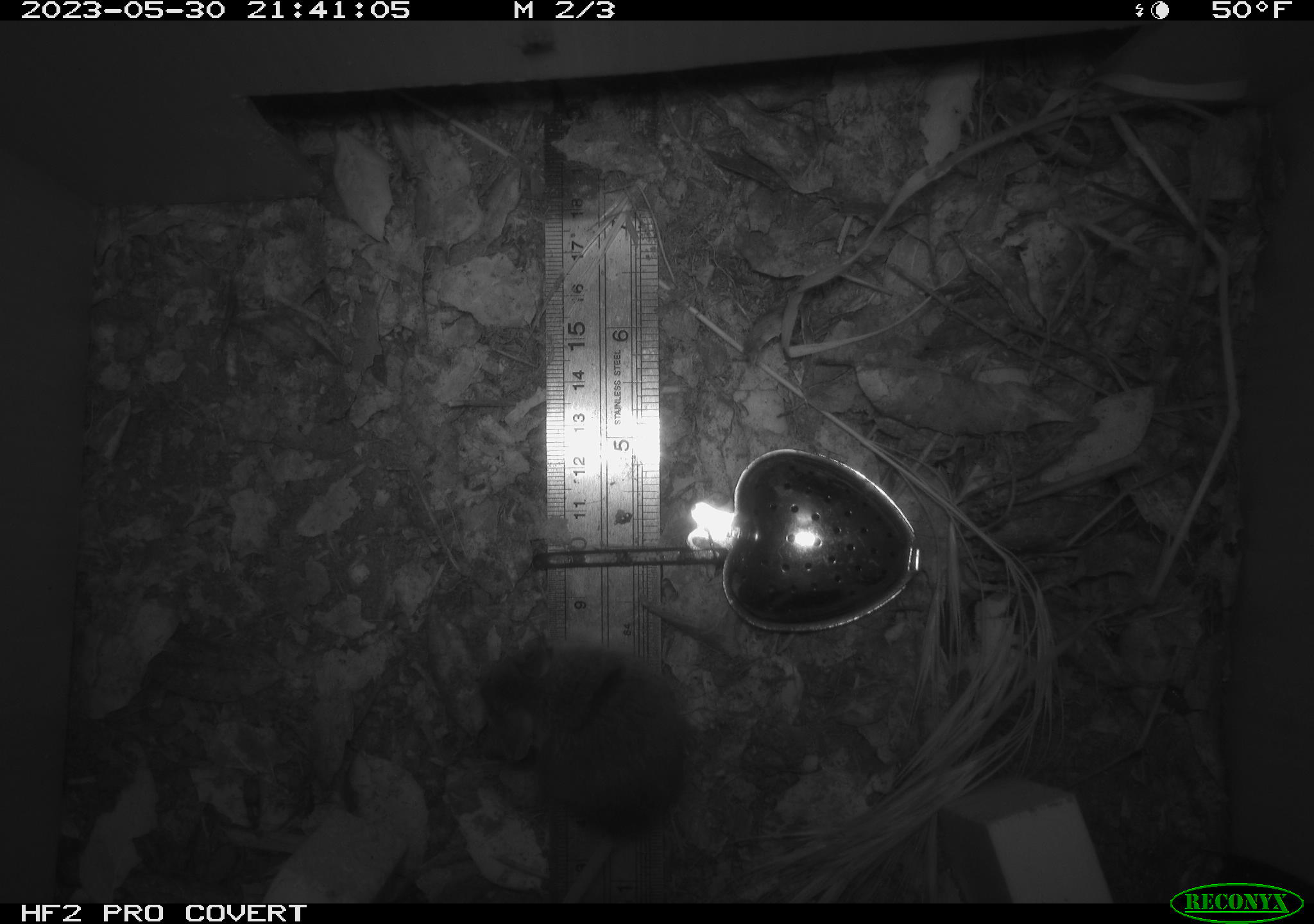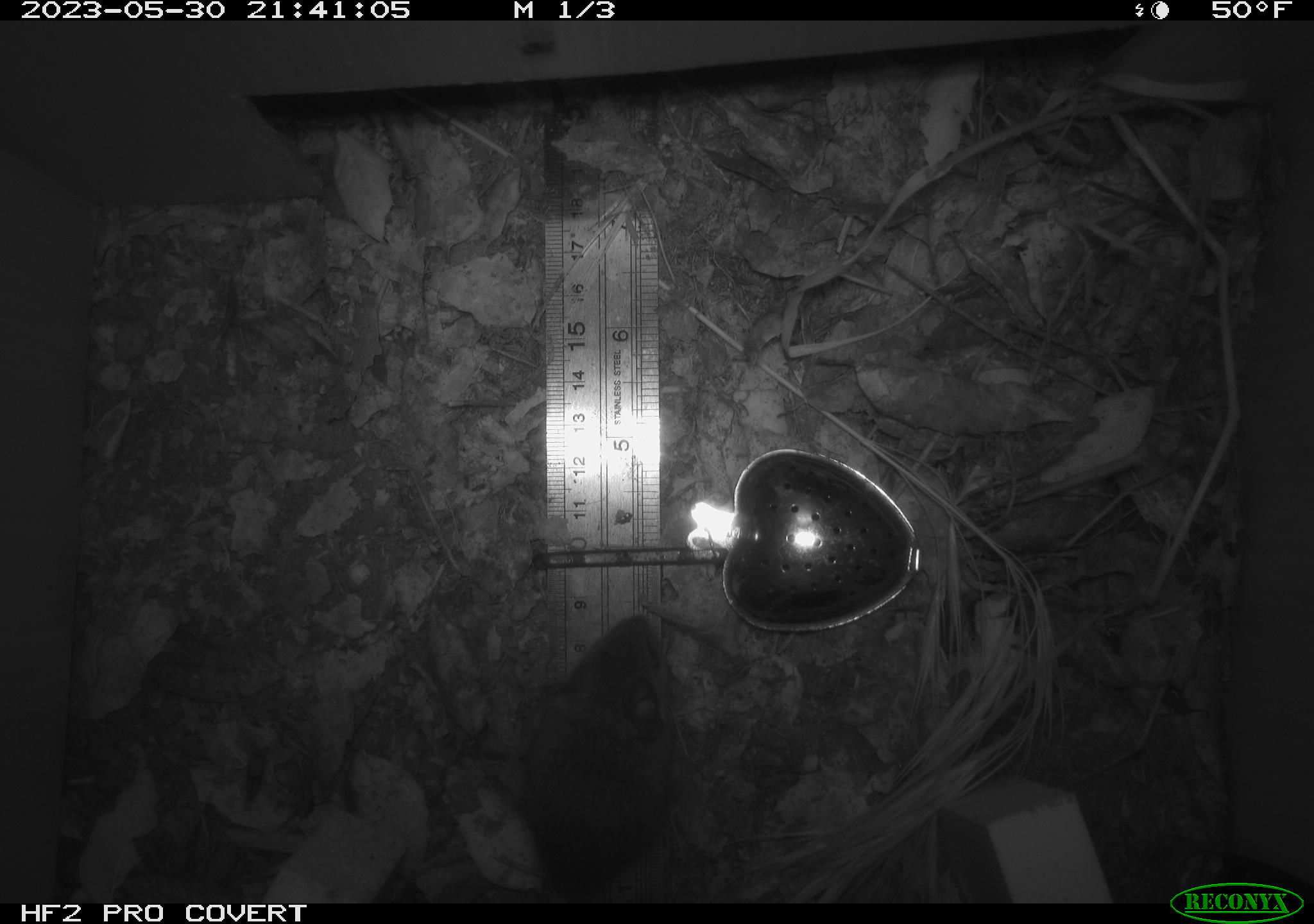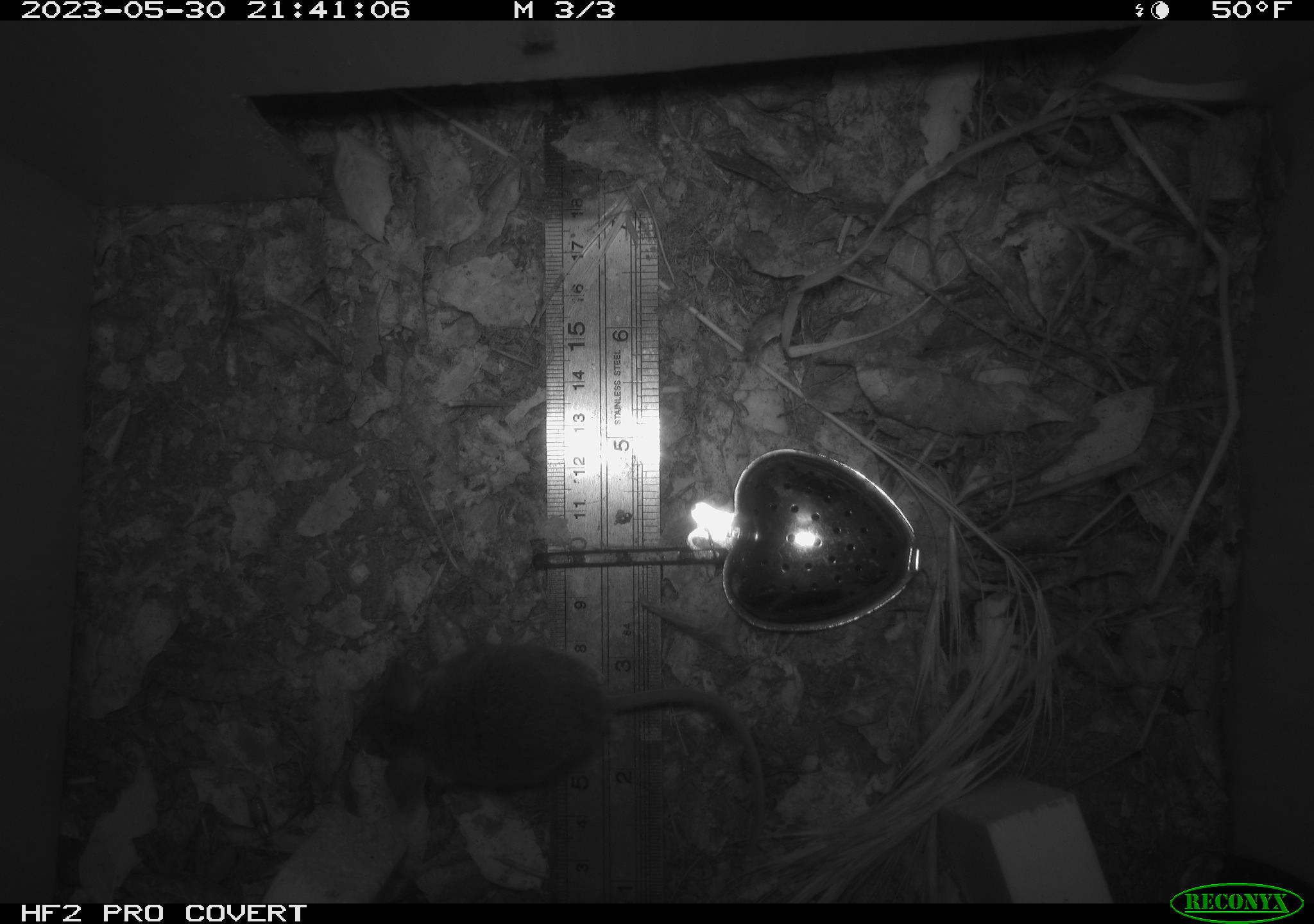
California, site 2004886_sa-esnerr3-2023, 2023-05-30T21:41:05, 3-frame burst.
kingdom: Animalia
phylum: Chordata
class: Mammalia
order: Rodentia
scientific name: Rodentia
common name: mouse species